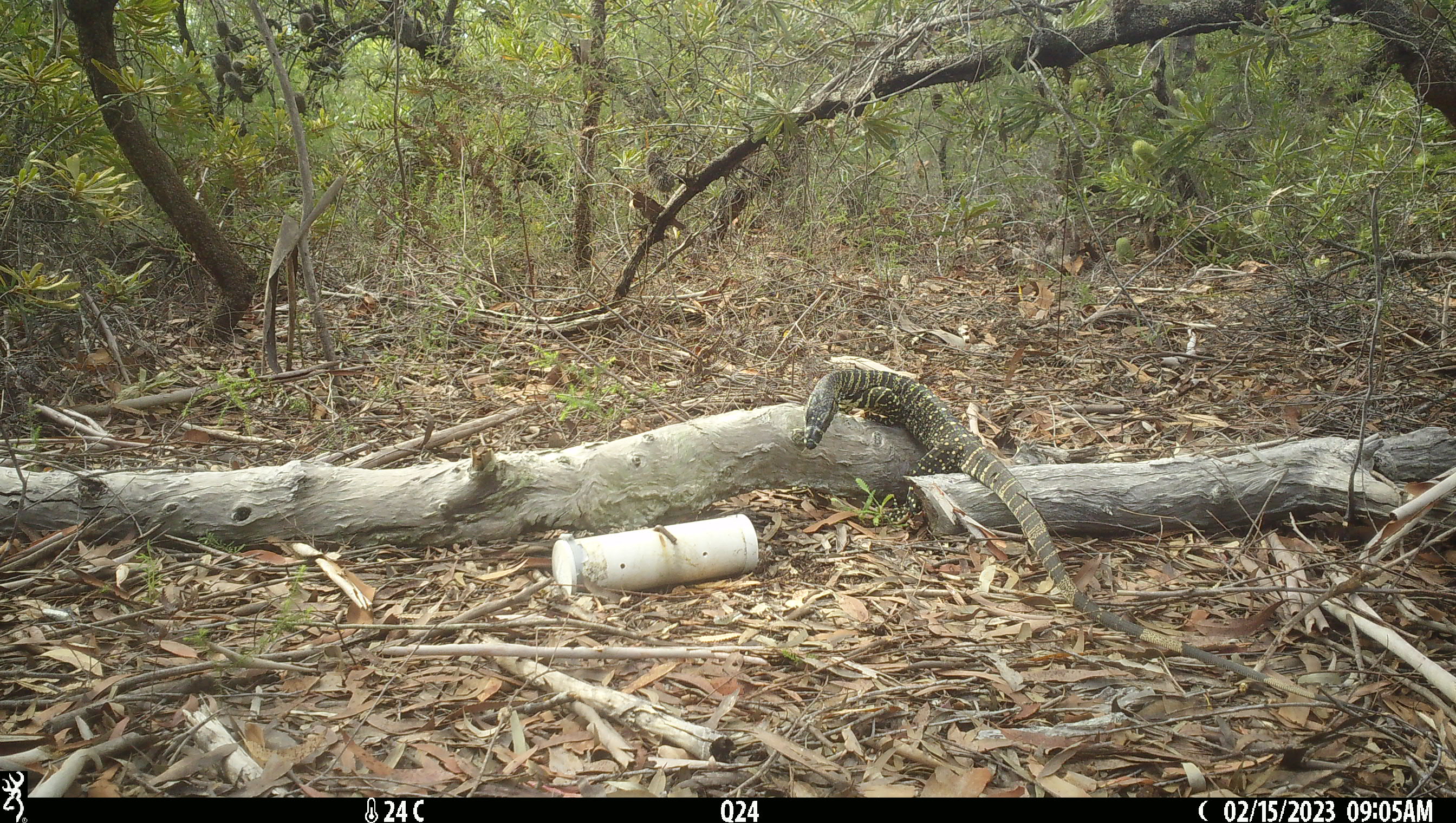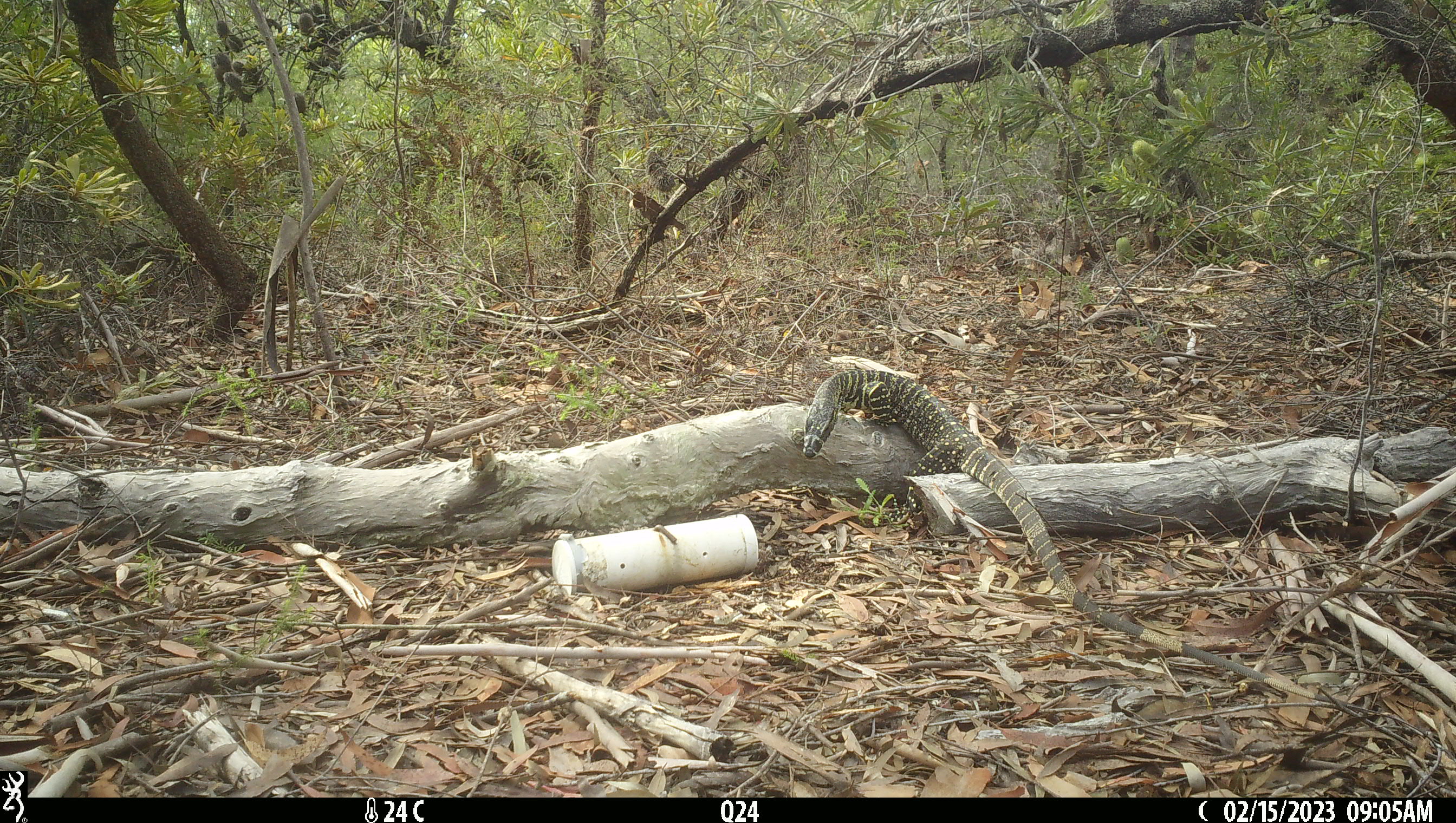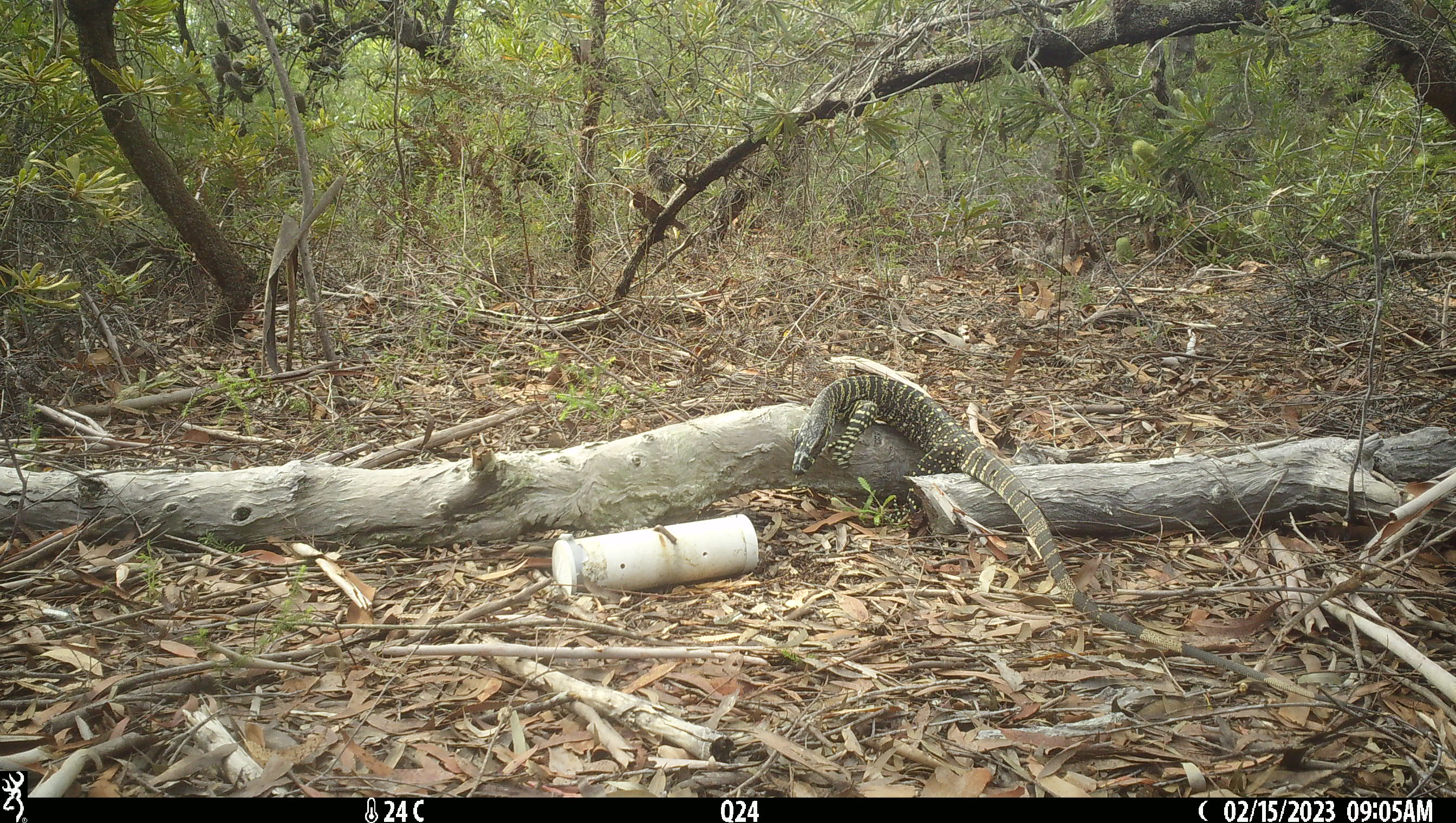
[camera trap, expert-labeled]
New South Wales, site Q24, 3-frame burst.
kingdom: Animalia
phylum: Chordata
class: Reptilia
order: Squamata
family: Varanidae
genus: Varanus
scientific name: Varanus varius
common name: lace monitor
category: goanna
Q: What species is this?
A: Goanna (lace monitor) (Varanus varius).